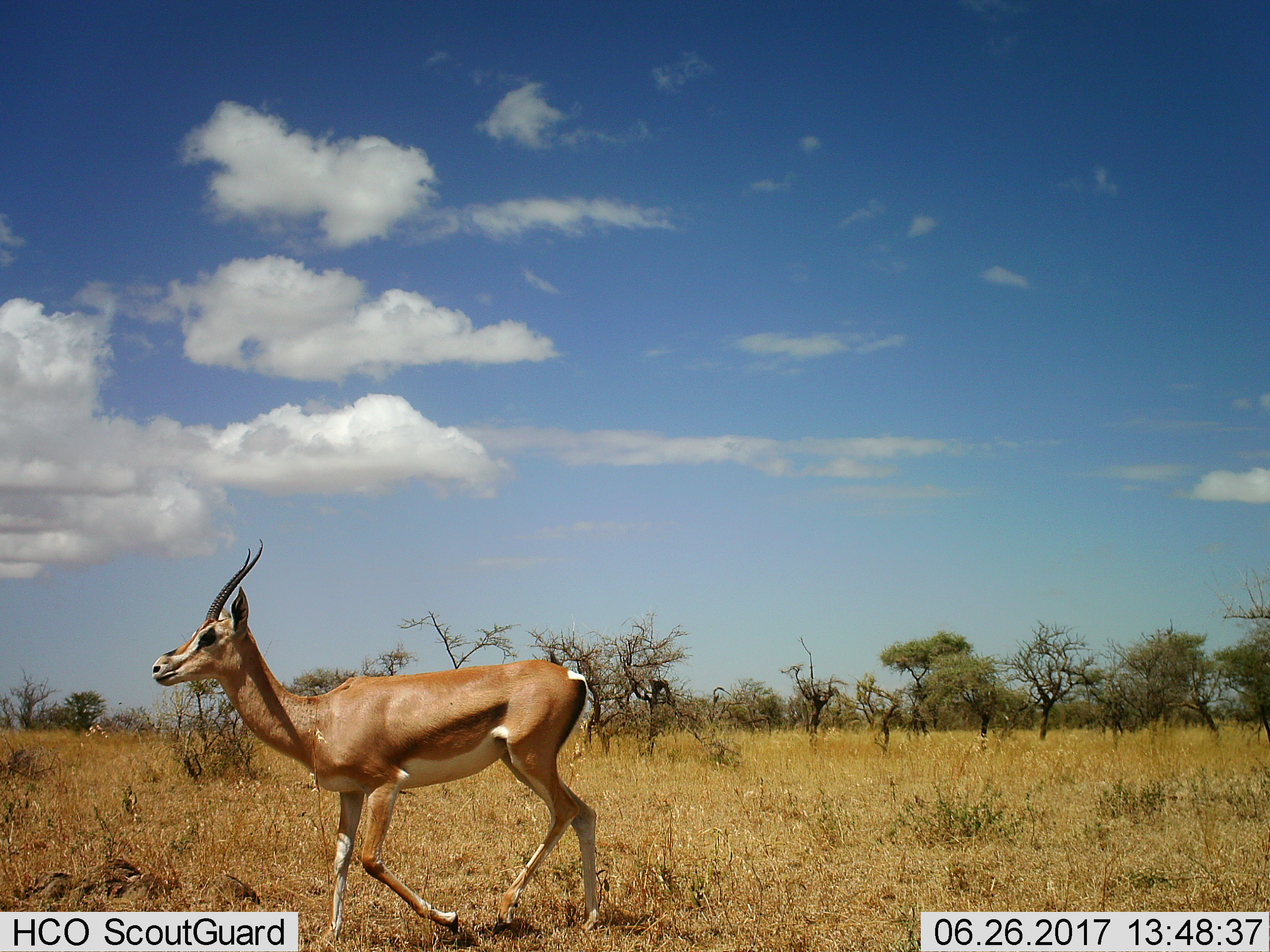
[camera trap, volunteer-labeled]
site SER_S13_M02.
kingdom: Animalia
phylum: Chordata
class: Mammalia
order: Artiodactyla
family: Bovidae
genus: Nanger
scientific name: Nanger granti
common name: grant's gazelle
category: gazellegrants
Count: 1.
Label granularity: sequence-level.